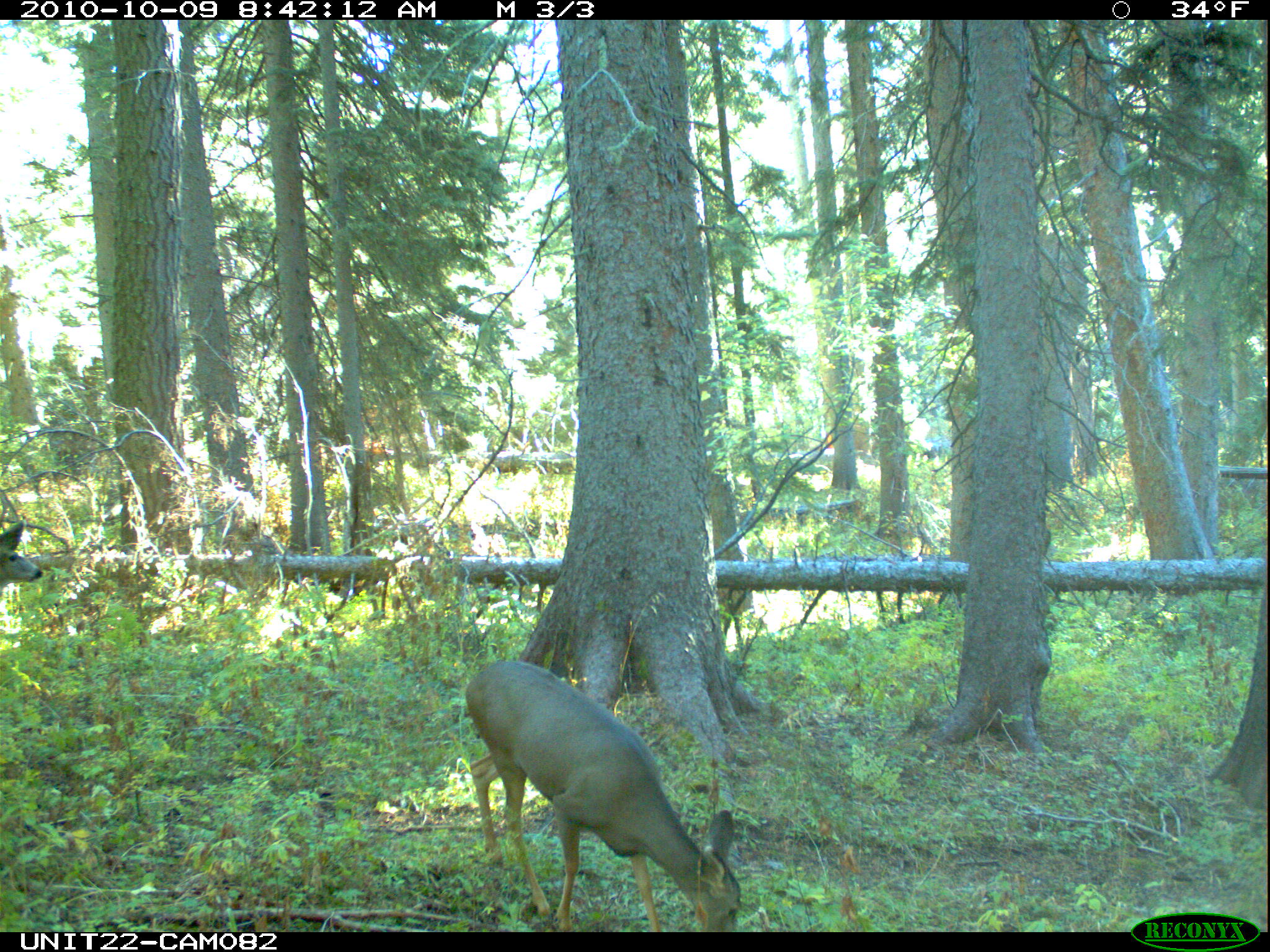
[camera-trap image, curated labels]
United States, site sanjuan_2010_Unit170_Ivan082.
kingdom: Animalia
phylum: Chordata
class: Mammalia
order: Artiodactyla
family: Cervidae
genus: Odocoileus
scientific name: Odocoileus hemionus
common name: mule deer